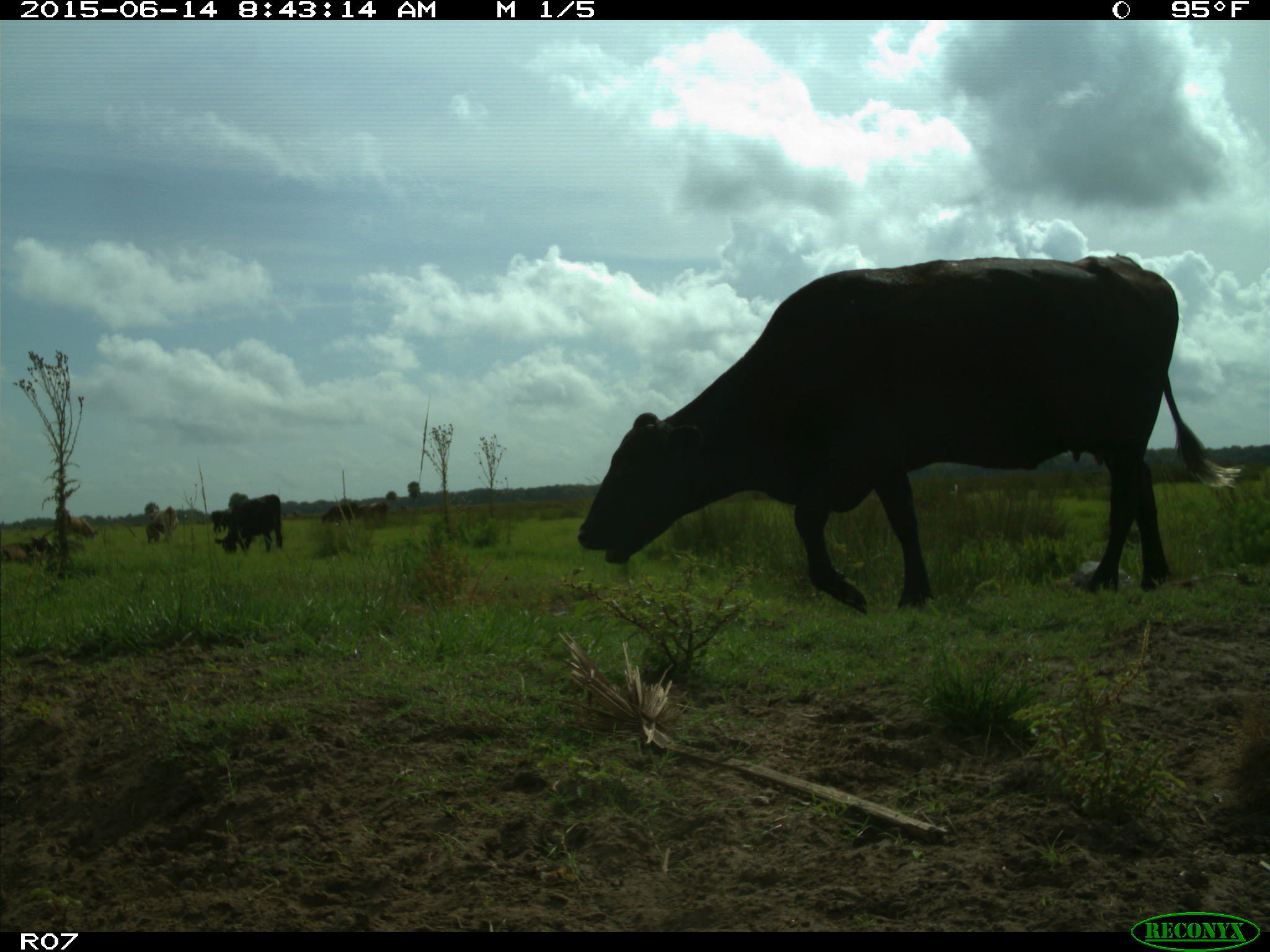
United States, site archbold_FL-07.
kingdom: Animalia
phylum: Chordata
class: Mammalia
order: Artiodactyla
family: Bovidae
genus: Bos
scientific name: Bos taurus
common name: domestic cow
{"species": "Bos taurus (domestic cow)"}